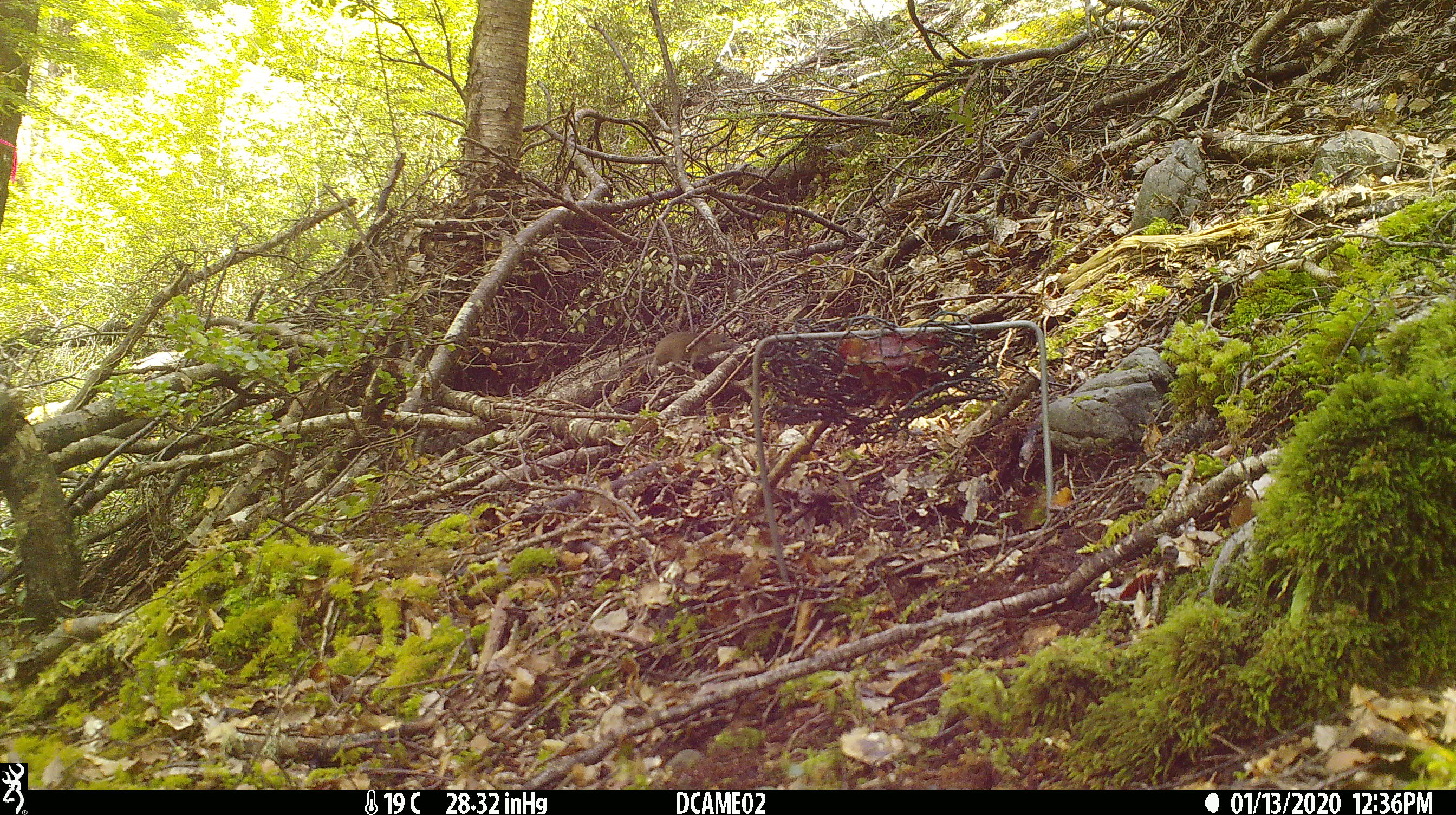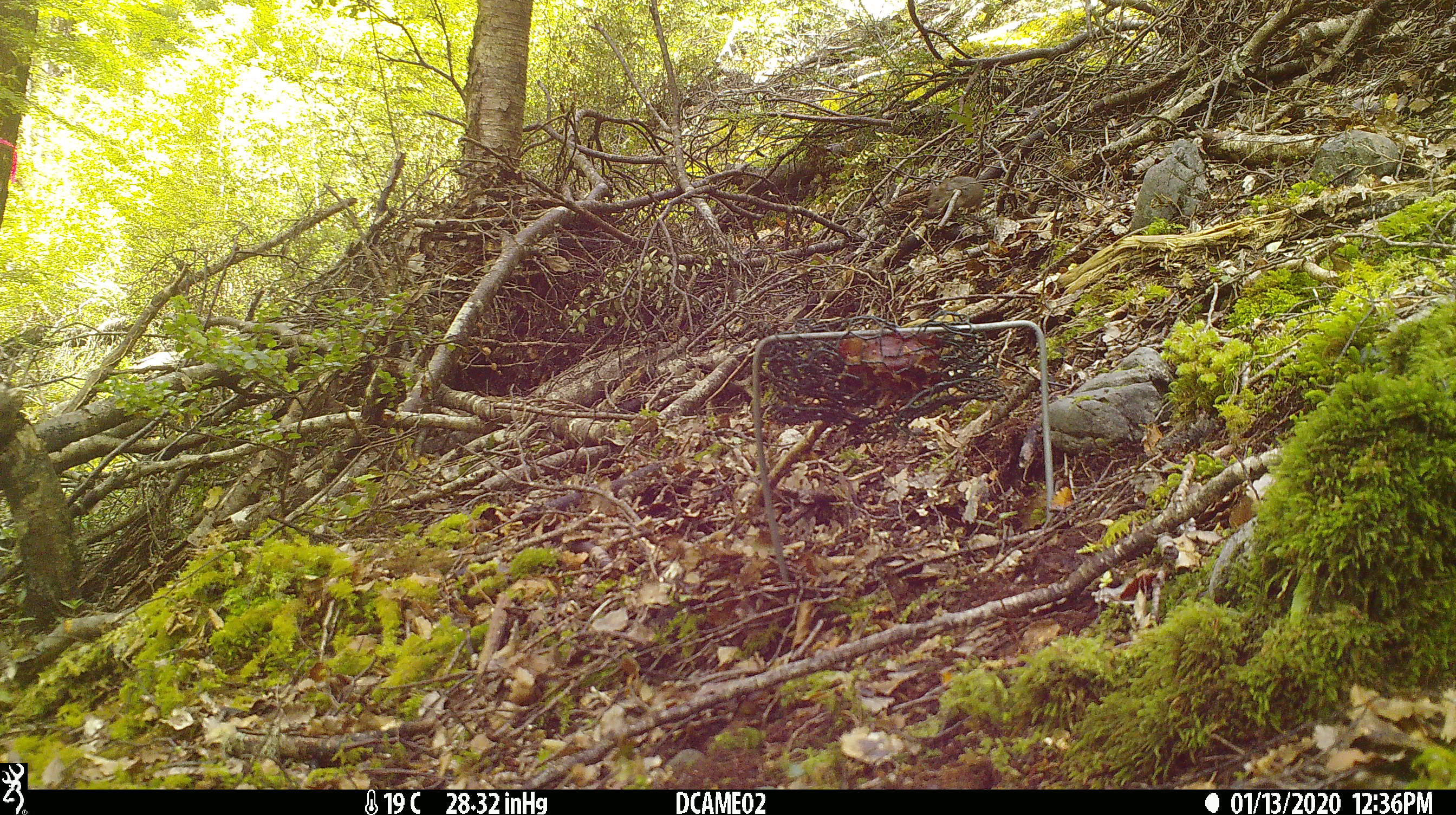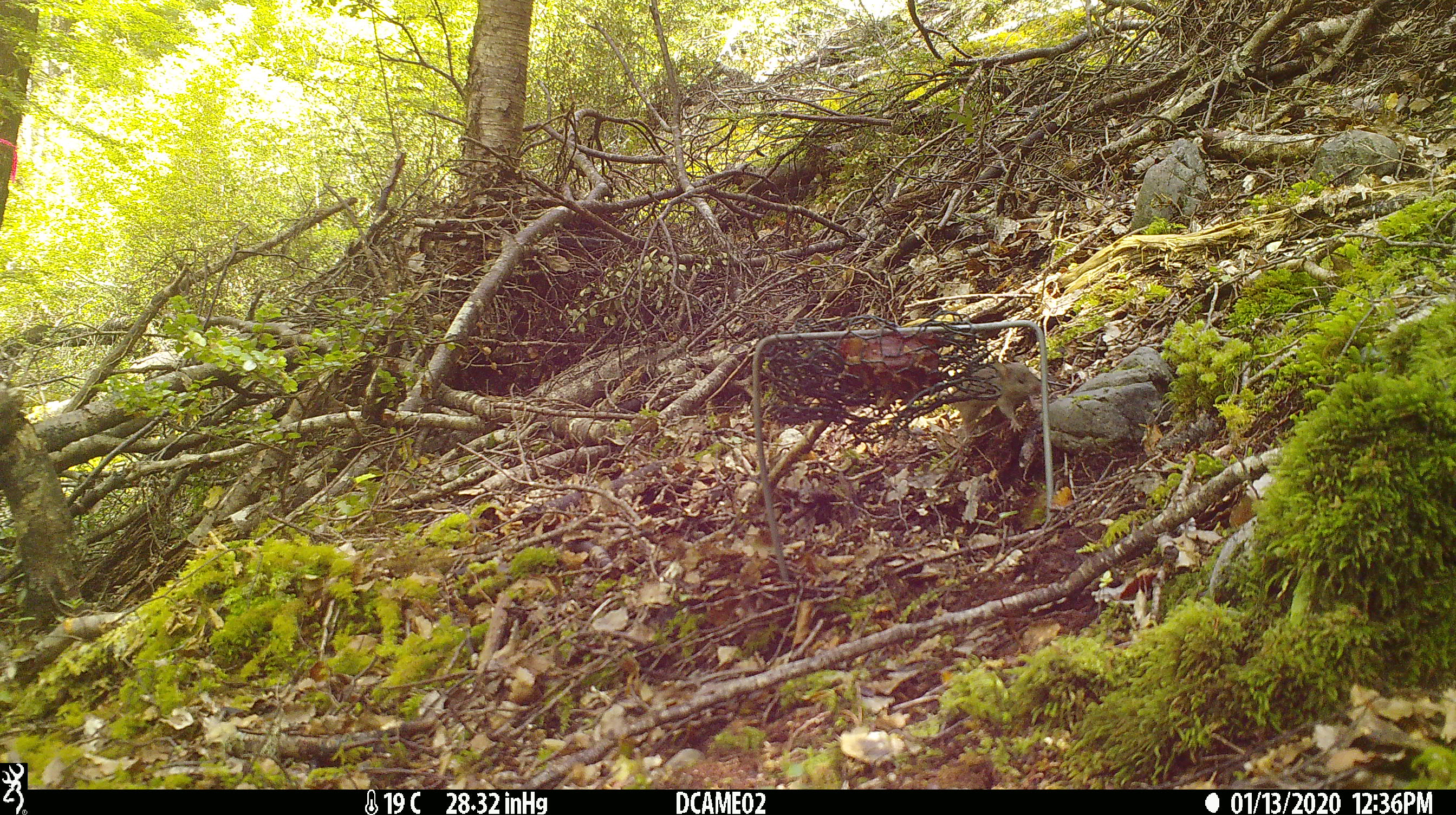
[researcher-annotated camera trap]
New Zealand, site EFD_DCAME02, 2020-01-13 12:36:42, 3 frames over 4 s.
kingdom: Animalia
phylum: Chordata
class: Mammalia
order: Rodentia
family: Muridae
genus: Mus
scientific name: Mus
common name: mouse